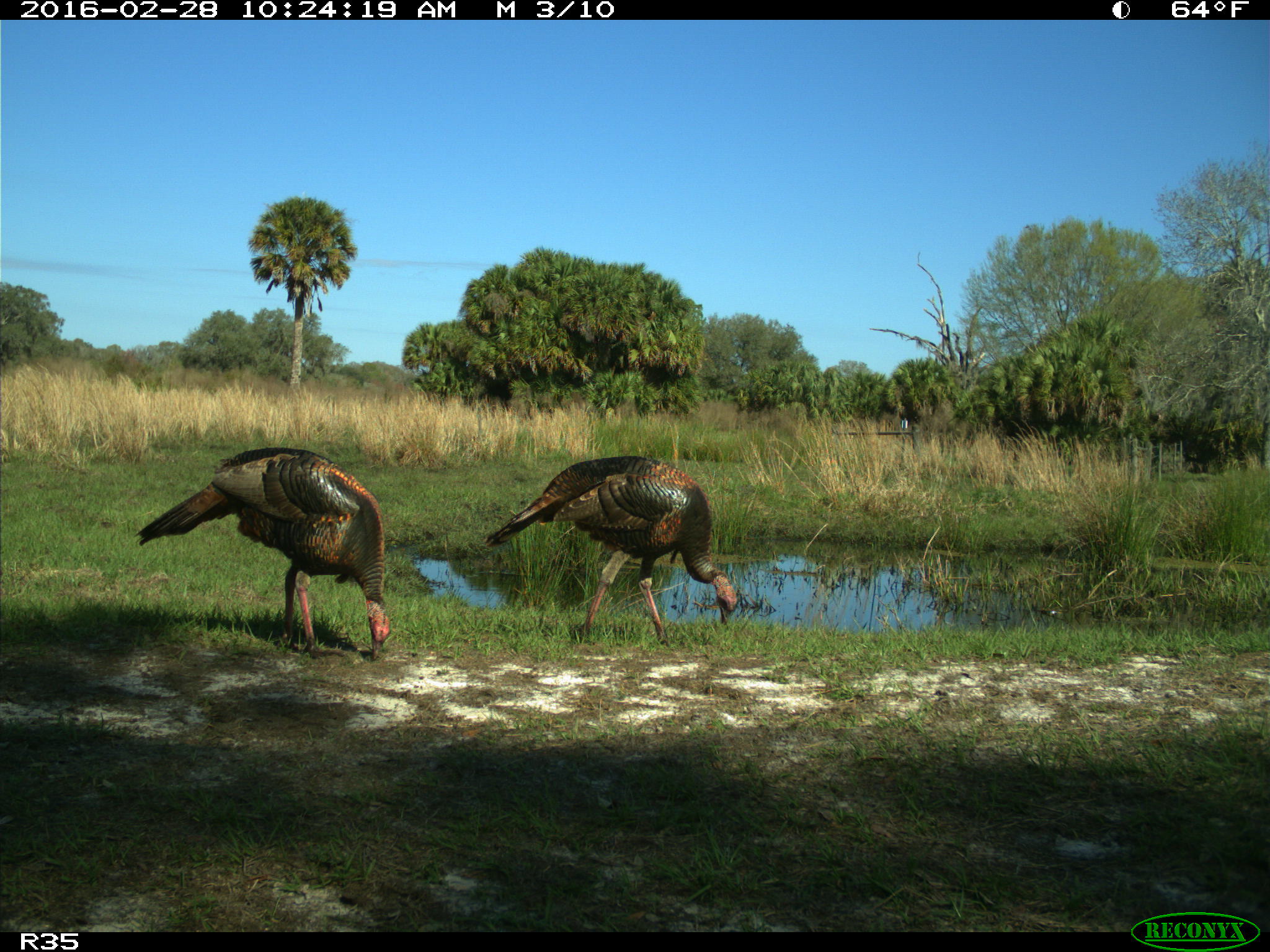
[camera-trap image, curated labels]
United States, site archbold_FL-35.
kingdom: Animalia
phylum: Chordata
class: Aves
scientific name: Aves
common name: birds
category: unidentified bird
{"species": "unidentified bird (birds) (Aves)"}